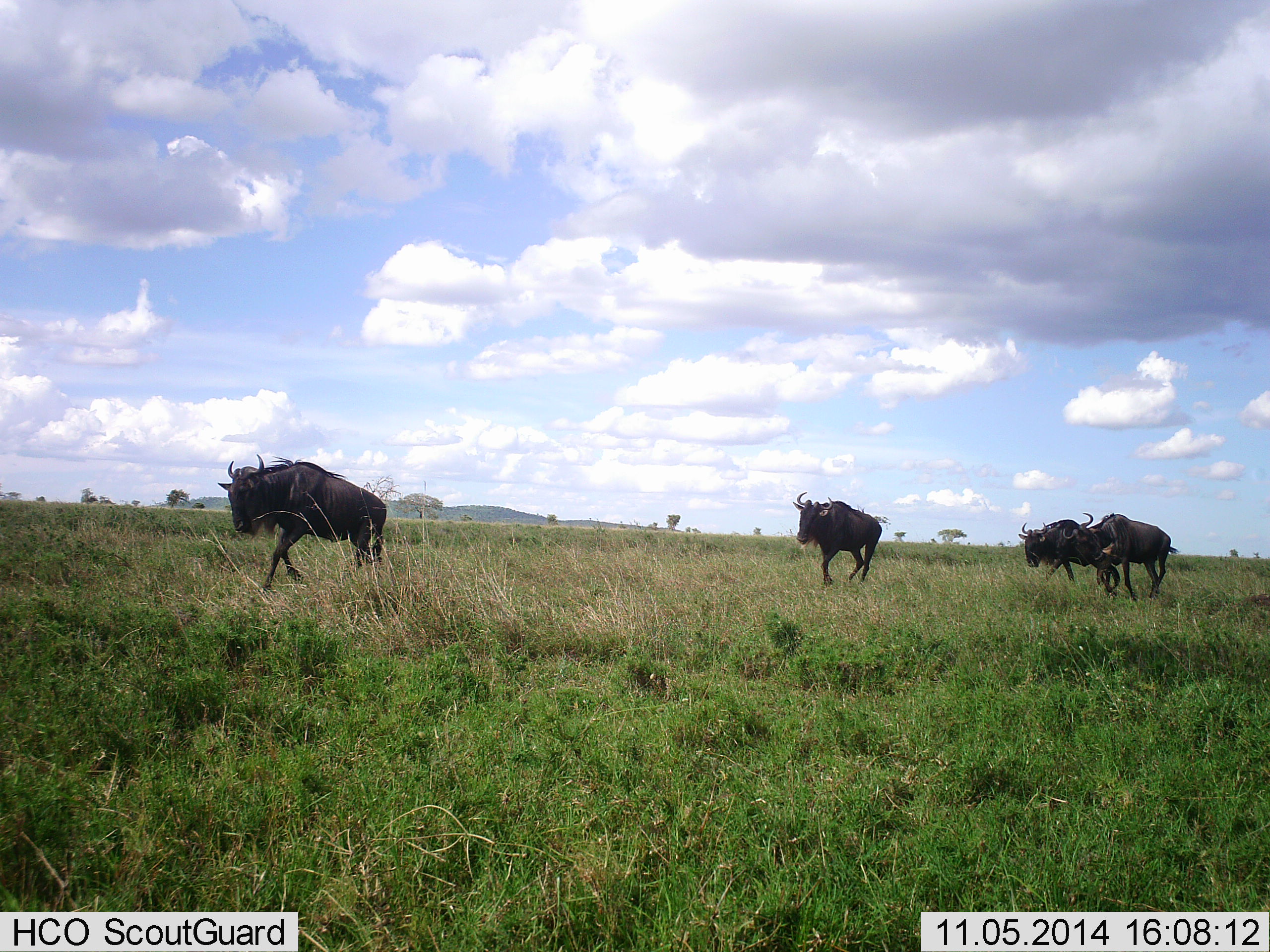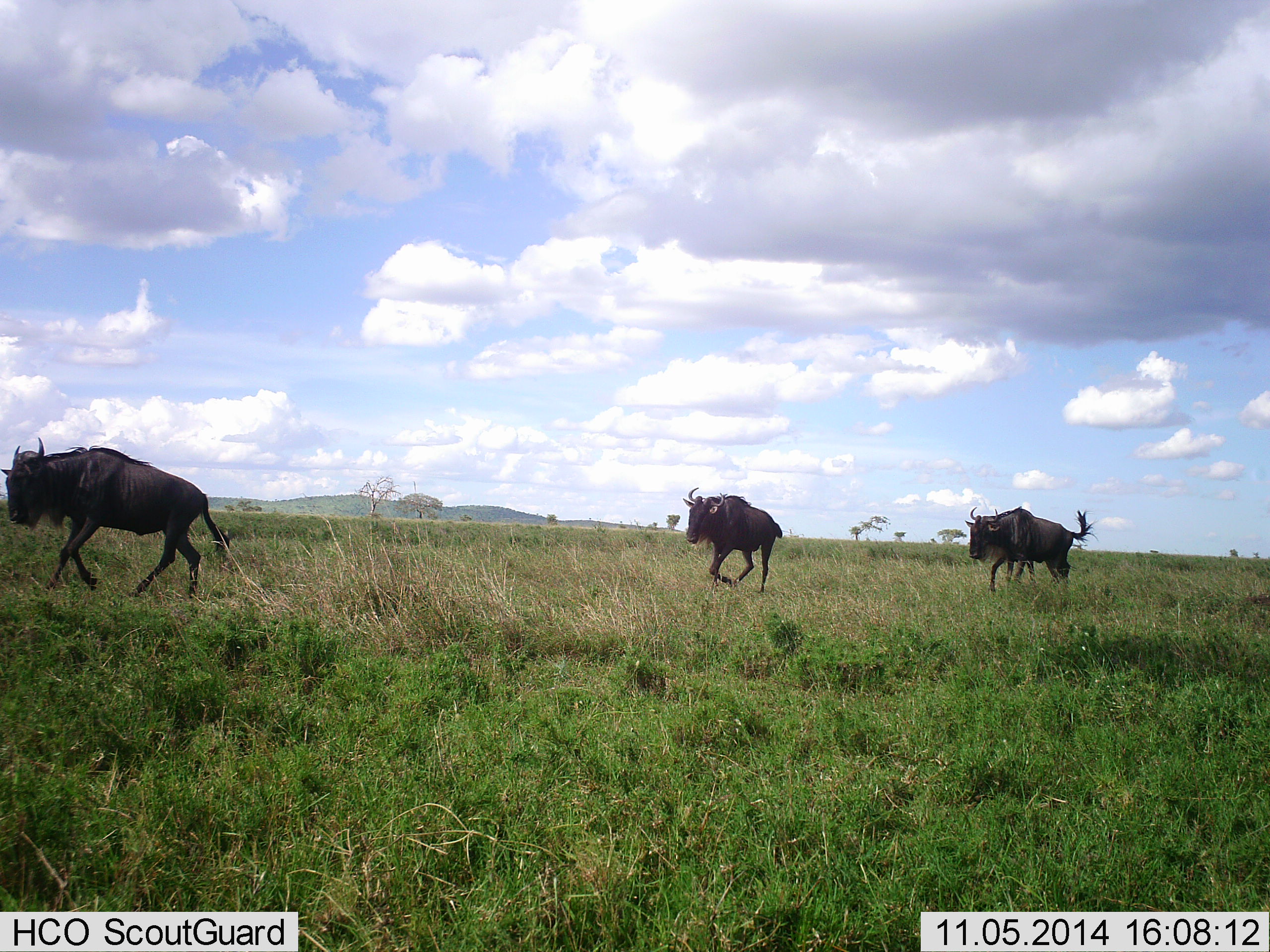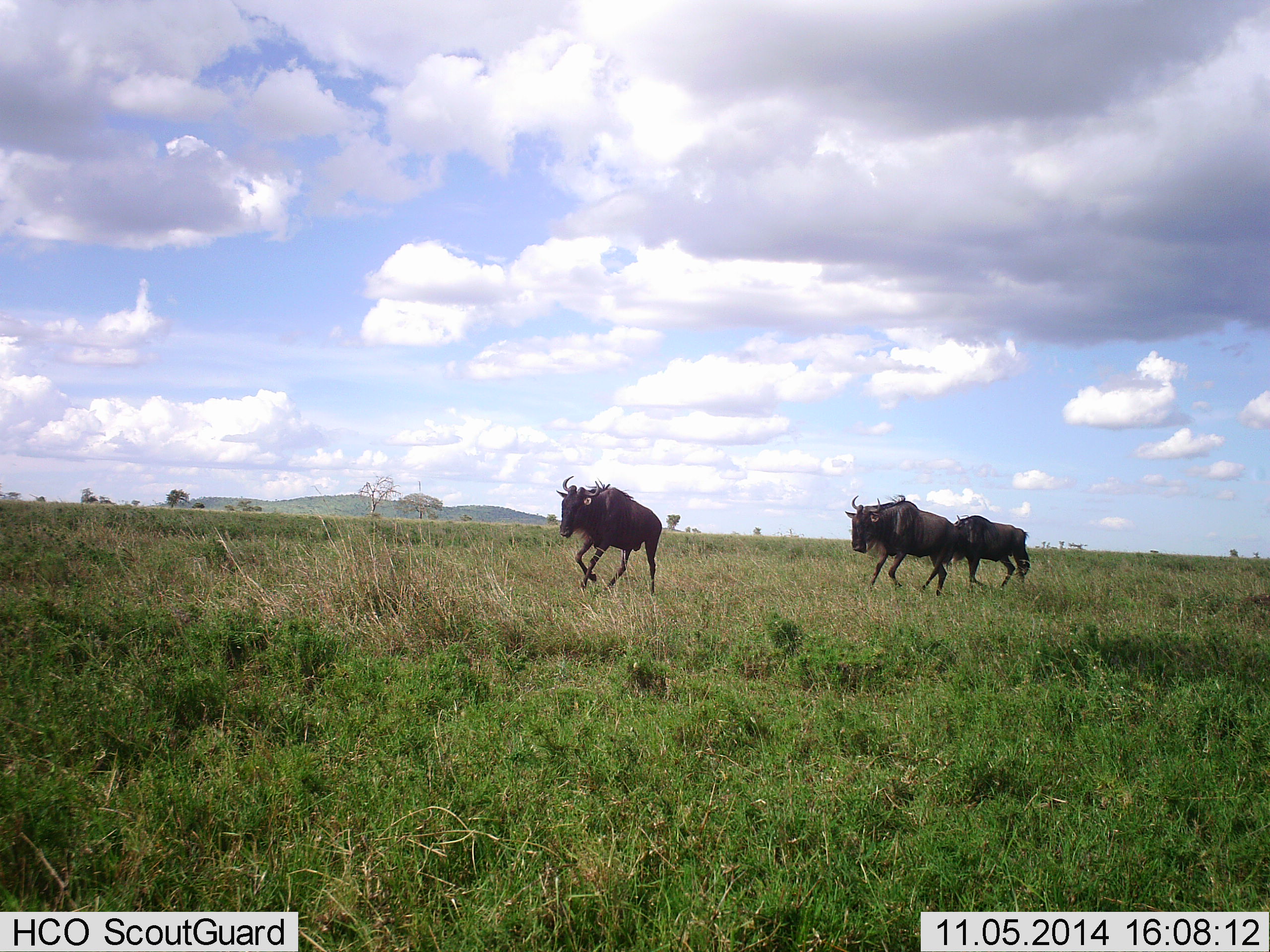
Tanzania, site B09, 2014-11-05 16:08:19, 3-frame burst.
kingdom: Animalia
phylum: Chordata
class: Mammalia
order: Artiodactyla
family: Bovidae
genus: Connochaetes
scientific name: Connochaetes taurinus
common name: blue wildebeest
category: wildebeest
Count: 4.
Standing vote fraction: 10%.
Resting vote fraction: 0%.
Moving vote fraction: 100%.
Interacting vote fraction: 0%.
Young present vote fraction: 0%.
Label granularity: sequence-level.